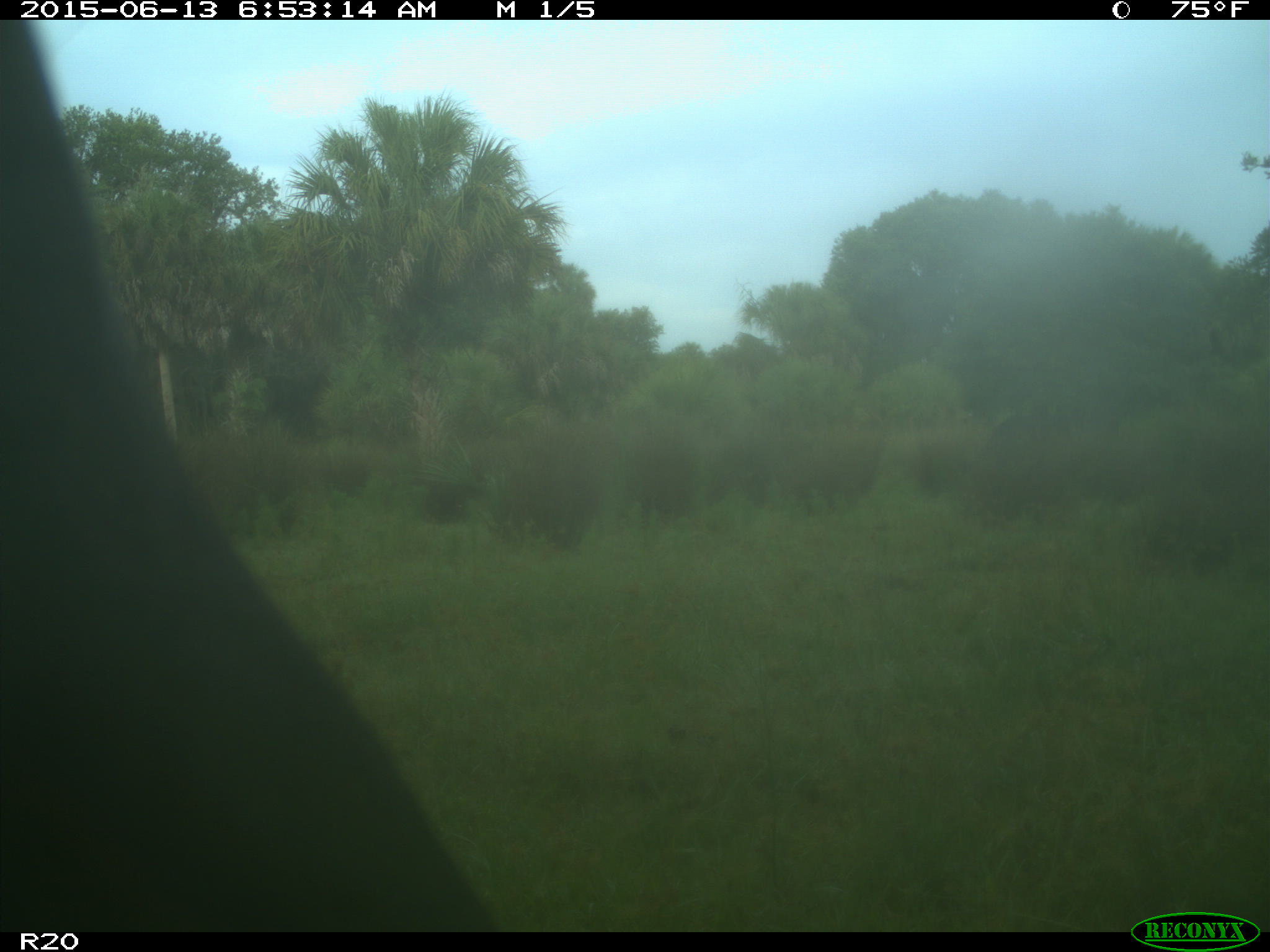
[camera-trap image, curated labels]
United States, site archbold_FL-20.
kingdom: Animalia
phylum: Chordata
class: Mammalia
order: Artiodactyla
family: Bovidae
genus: Bos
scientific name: Bos taurus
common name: domestic cow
Bos taurus (domestic cow).